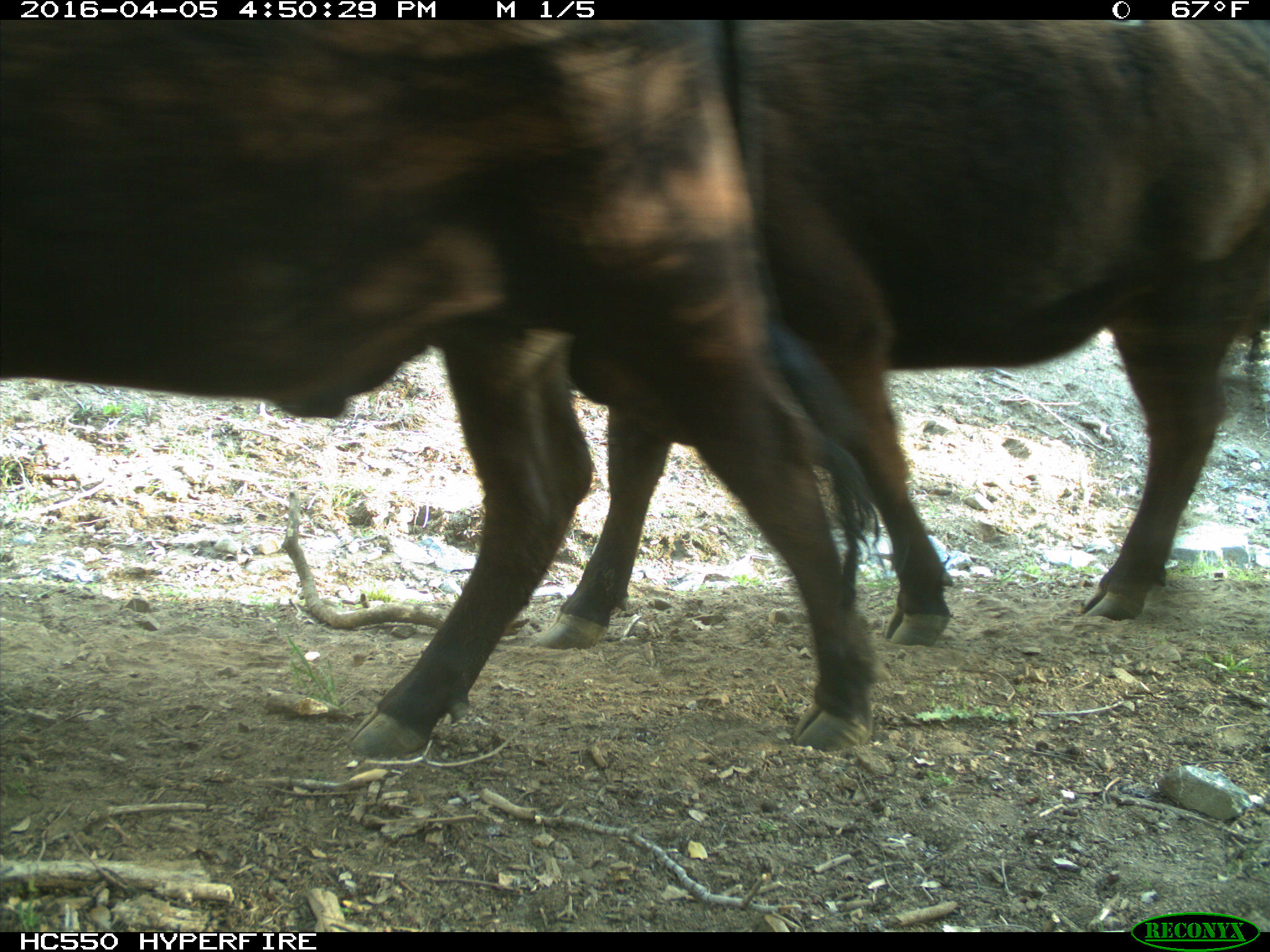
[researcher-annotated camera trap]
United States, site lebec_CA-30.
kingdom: Animalia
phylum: Chordata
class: Mammalia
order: Artiodactyla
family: Bovidae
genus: Bos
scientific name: Bos taurus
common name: domestic cow